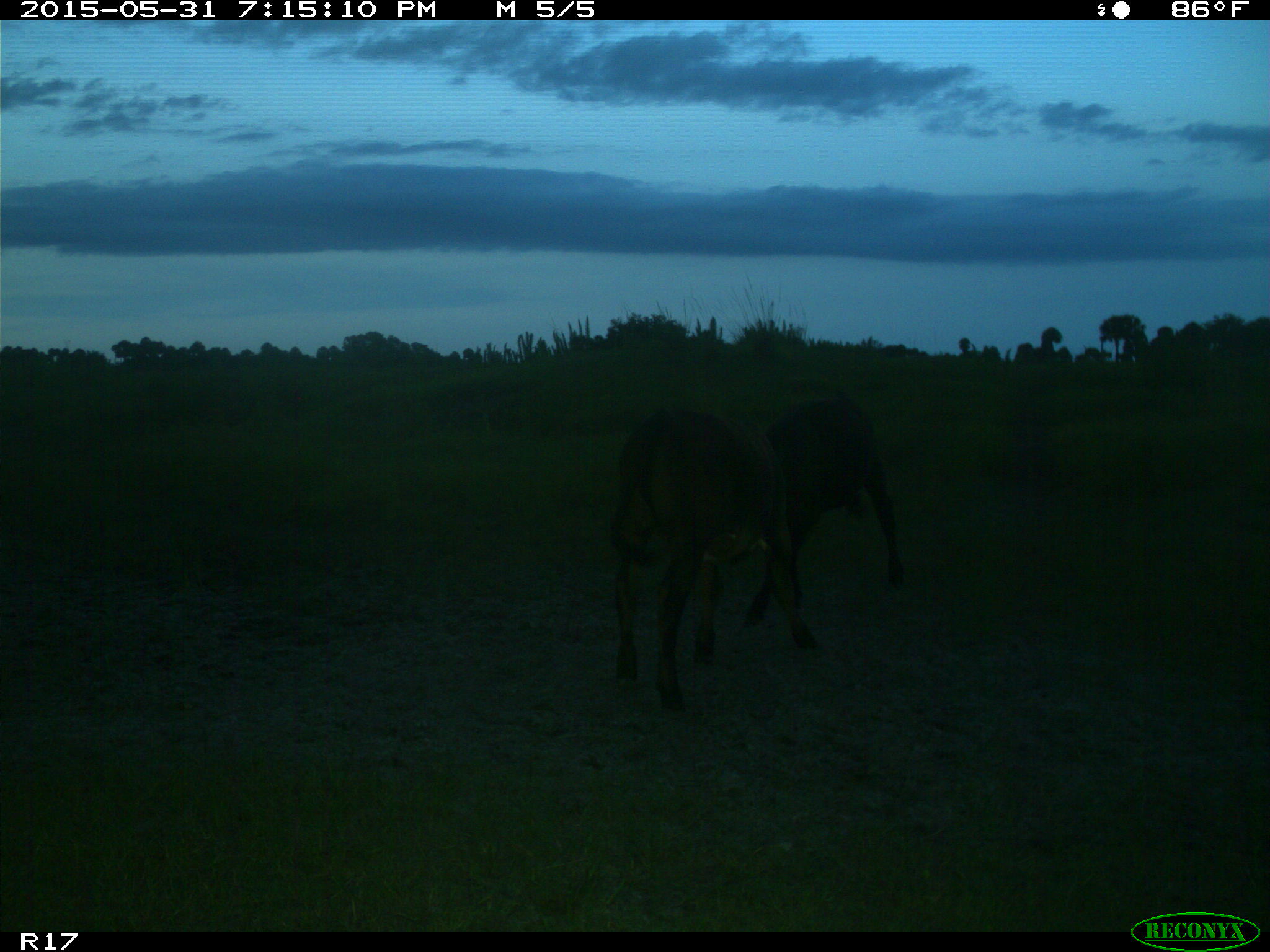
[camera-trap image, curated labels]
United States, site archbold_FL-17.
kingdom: Animalia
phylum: Chordata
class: Mammalia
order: Artiodactyla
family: Bovidae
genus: Bos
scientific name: Bos taurus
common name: domestic cow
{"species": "Bos taurus (domestic cow)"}